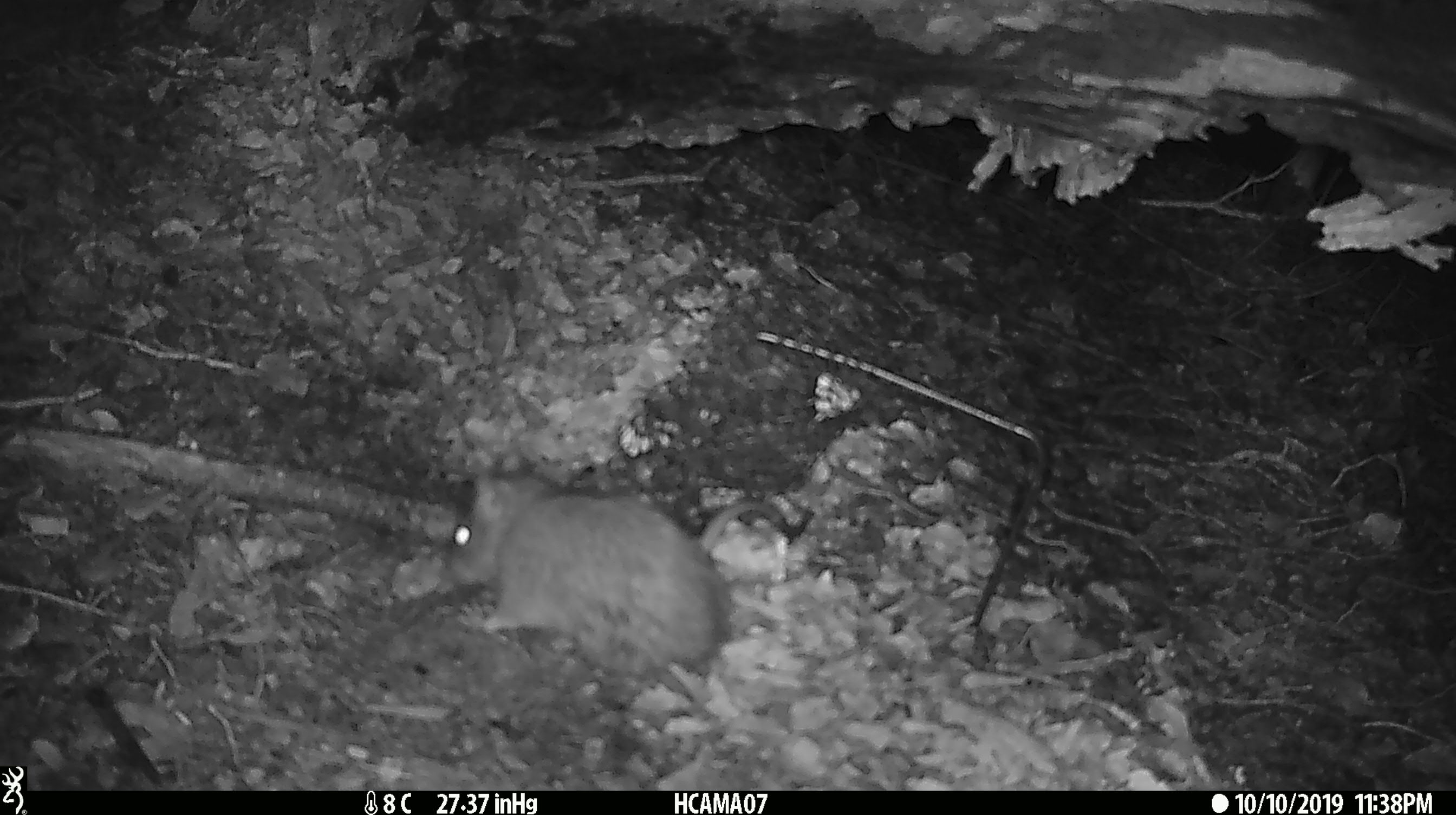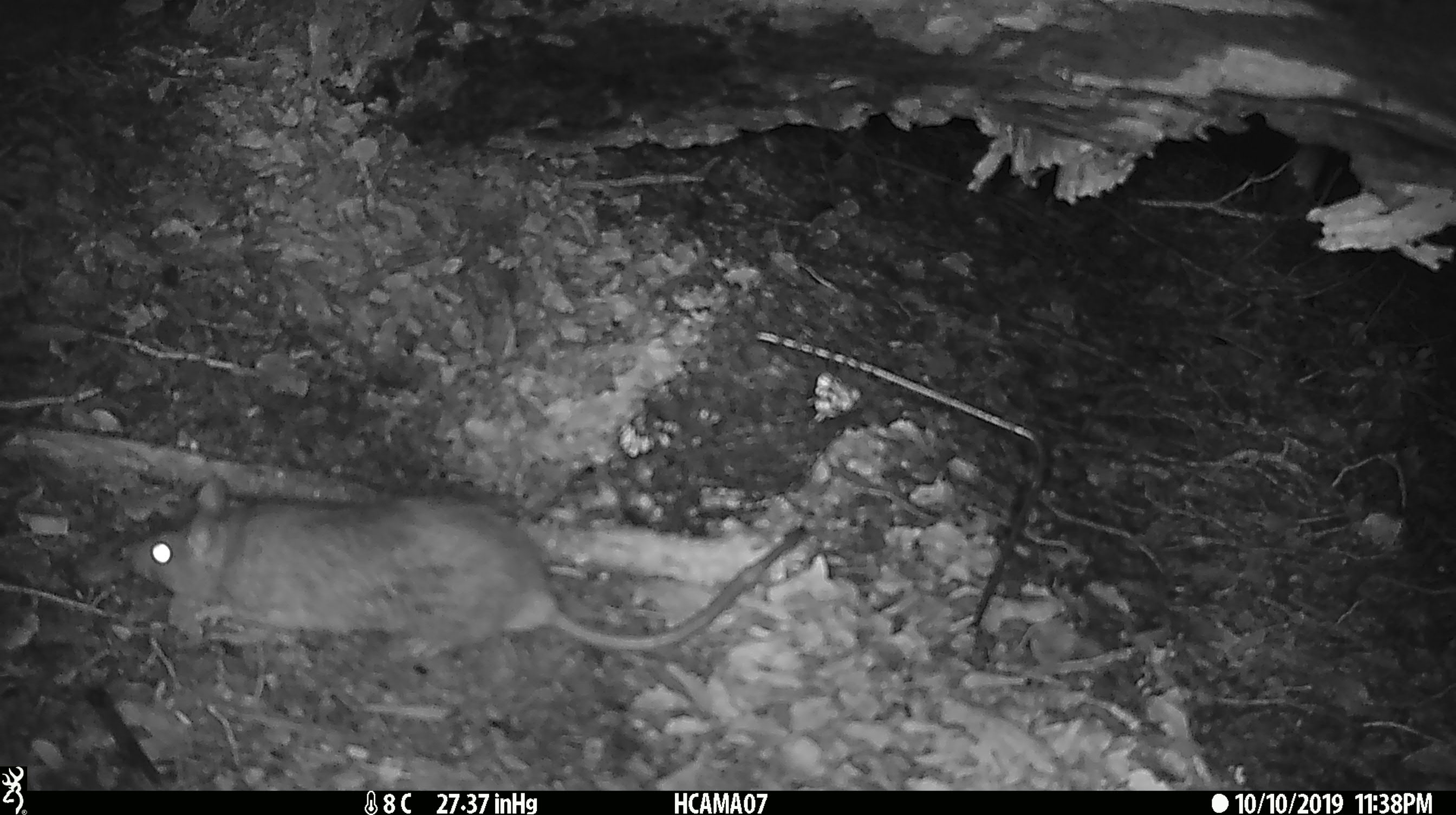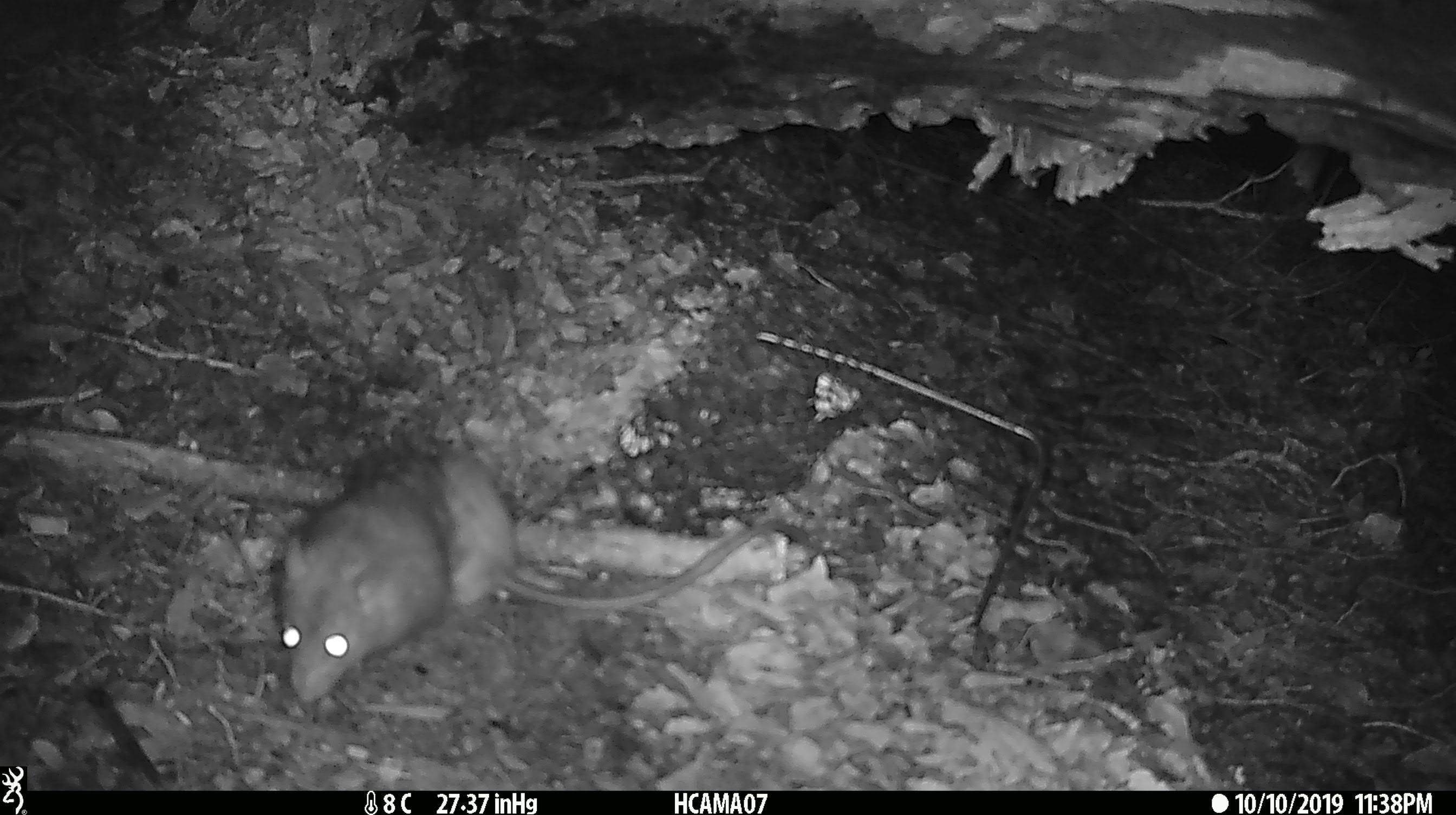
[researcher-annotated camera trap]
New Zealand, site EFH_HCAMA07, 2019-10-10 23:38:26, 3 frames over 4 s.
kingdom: Animalia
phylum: Chordata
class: Mammalia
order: Rodentia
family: Muridae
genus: Rattus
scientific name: Rattus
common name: rat